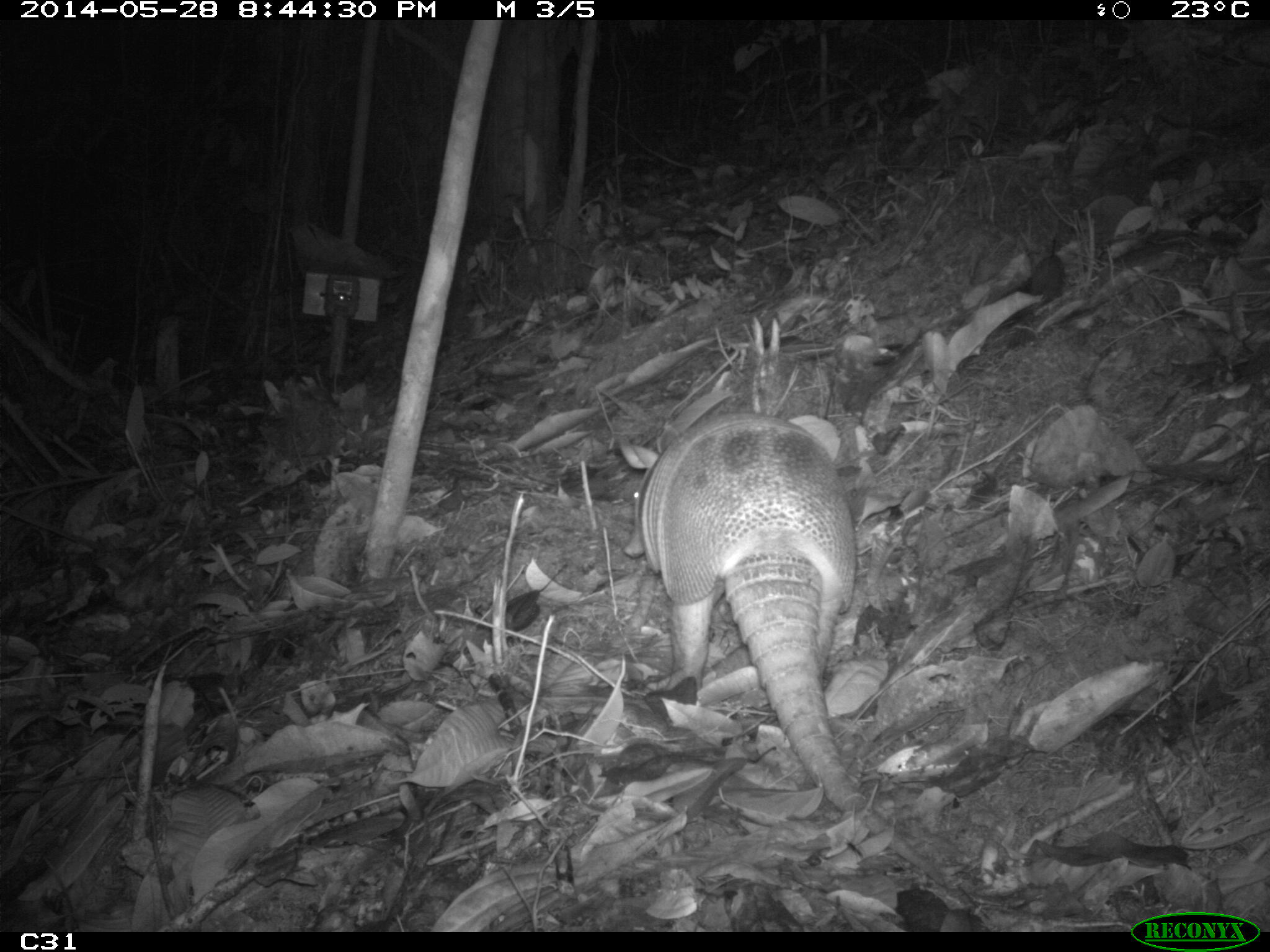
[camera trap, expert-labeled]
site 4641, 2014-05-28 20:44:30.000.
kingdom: Animalia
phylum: Chordata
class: Mammalia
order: Cingulata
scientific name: Cingulata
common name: armadillo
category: unknown armadillo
Unknown armadillo (armadillo) (Cingulata), count 1, age adult, sex male.